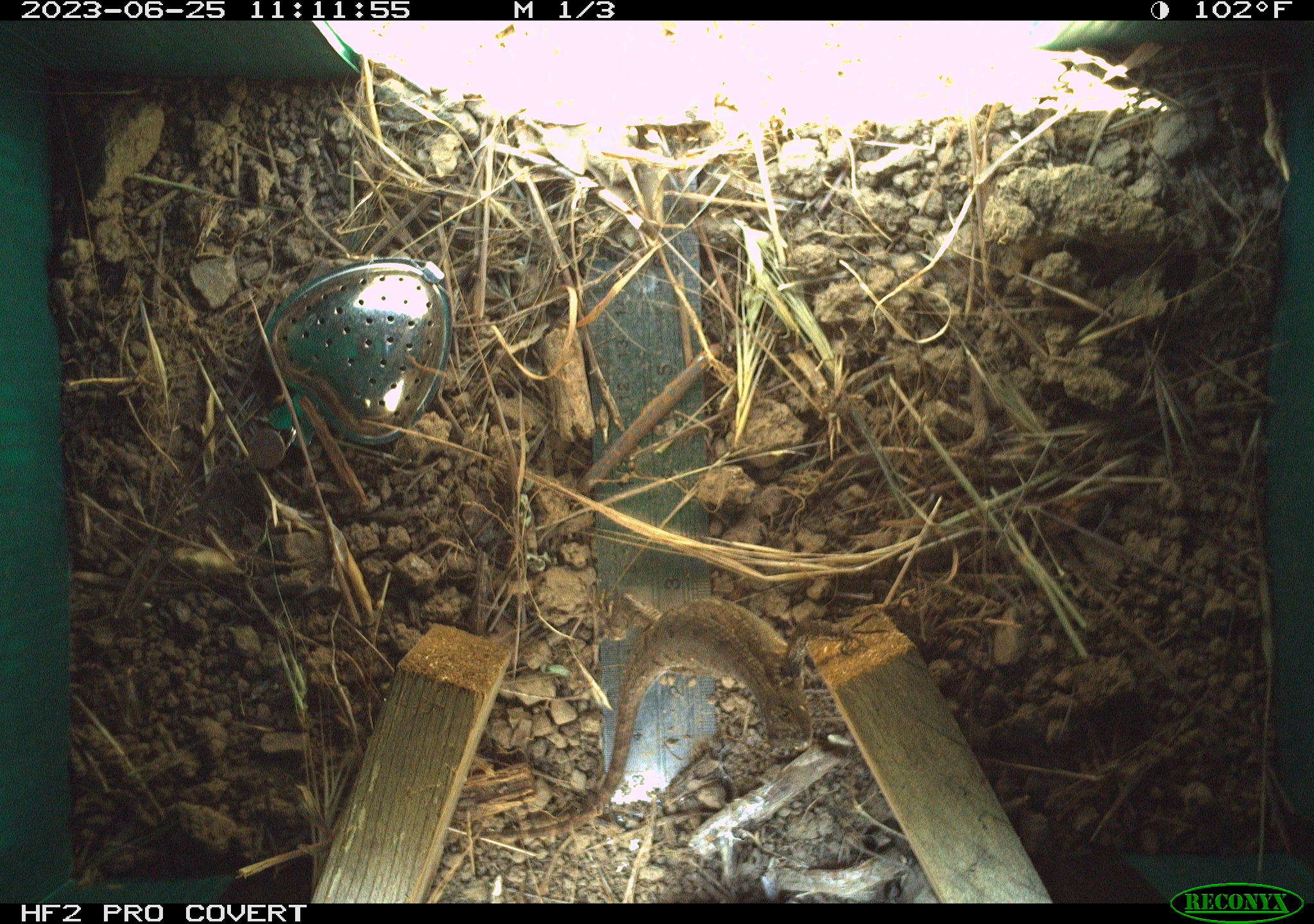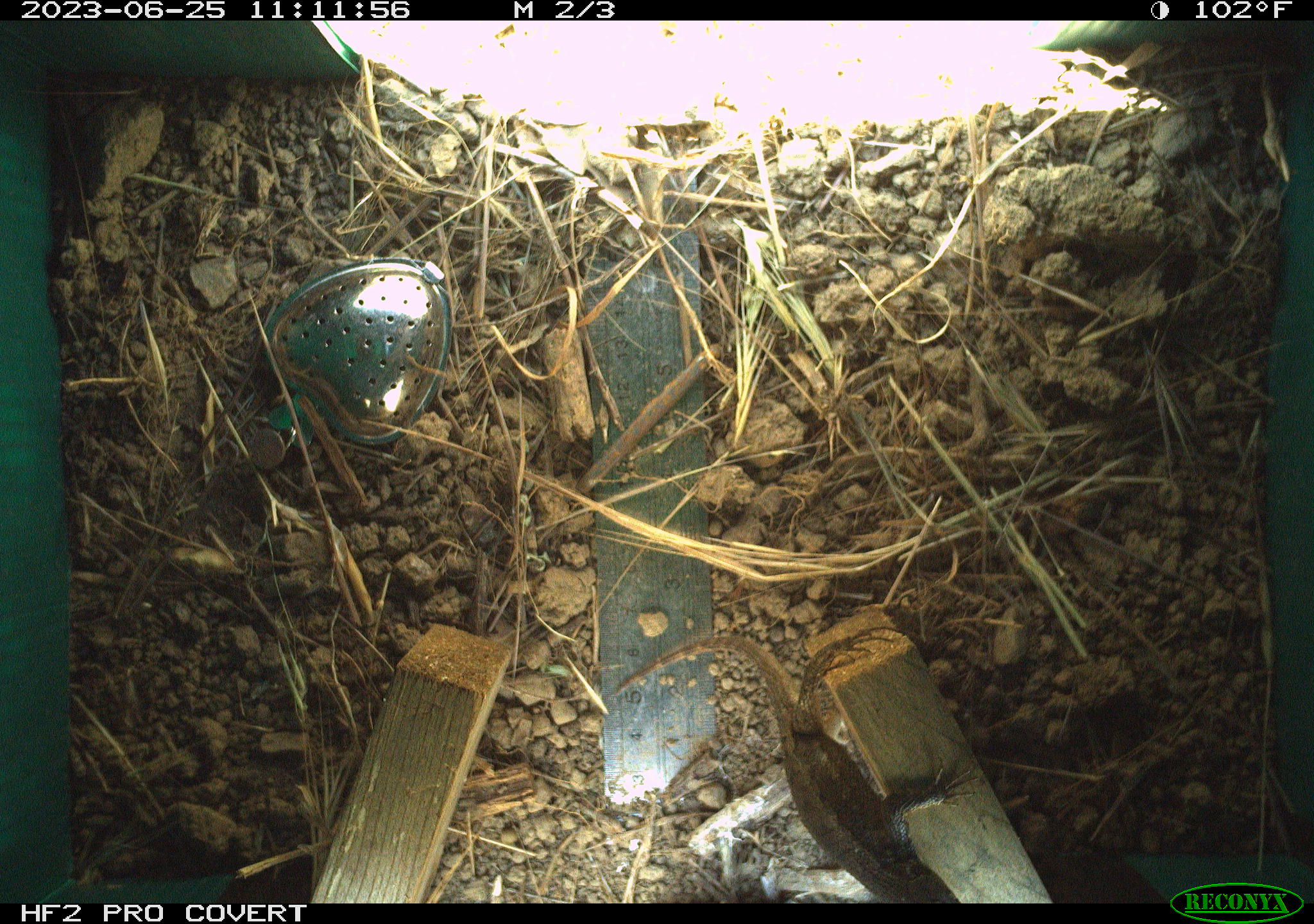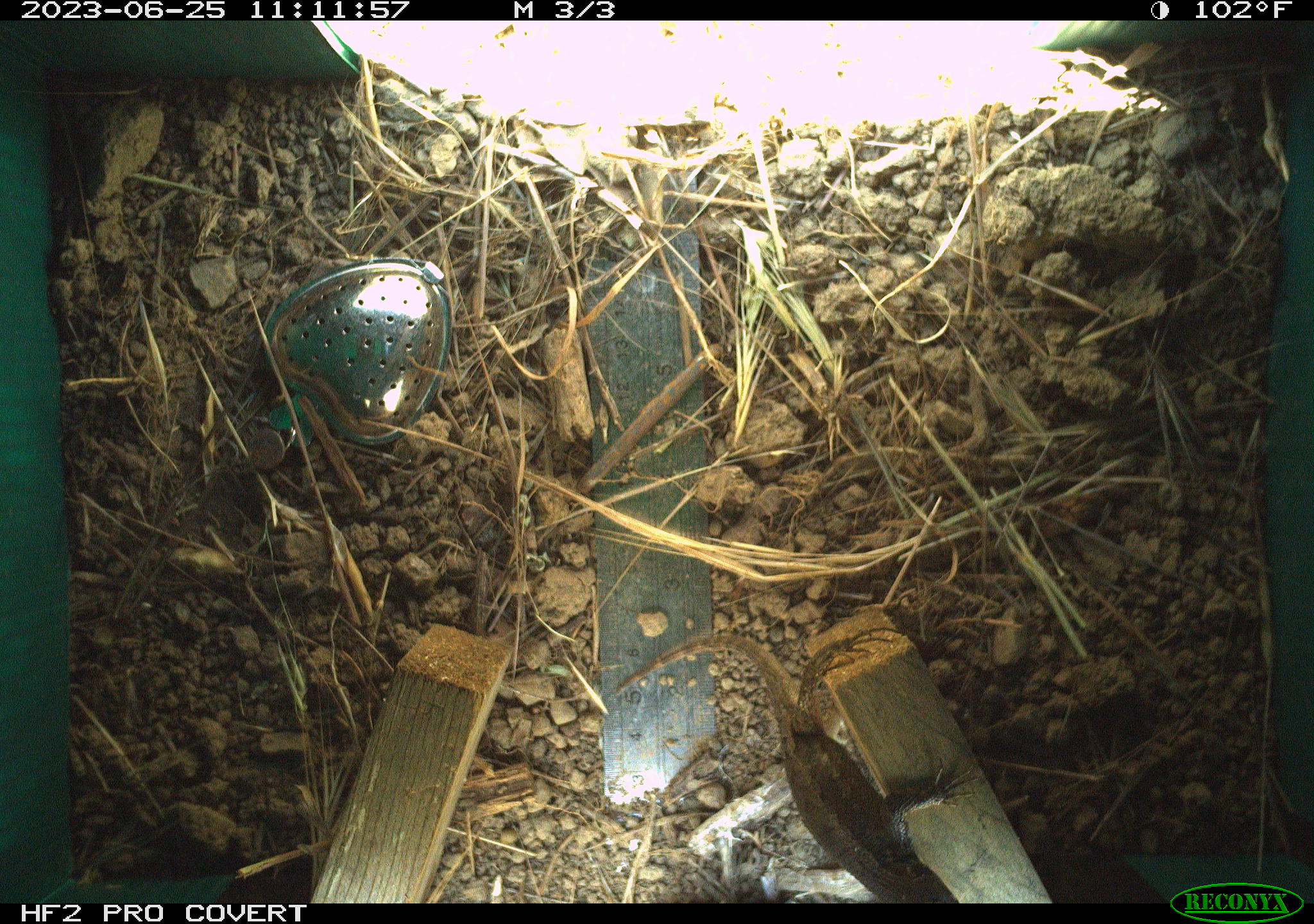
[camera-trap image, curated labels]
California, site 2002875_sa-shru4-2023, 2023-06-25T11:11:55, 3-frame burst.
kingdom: Animalia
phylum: Chordata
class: Reptilia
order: Squamata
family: Phrynosomatidae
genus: Sceloporus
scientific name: Sceloporus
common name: spiny lizards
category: sceloporus species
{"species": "sceloporus species (spiny lizards) (Sceloporus)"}